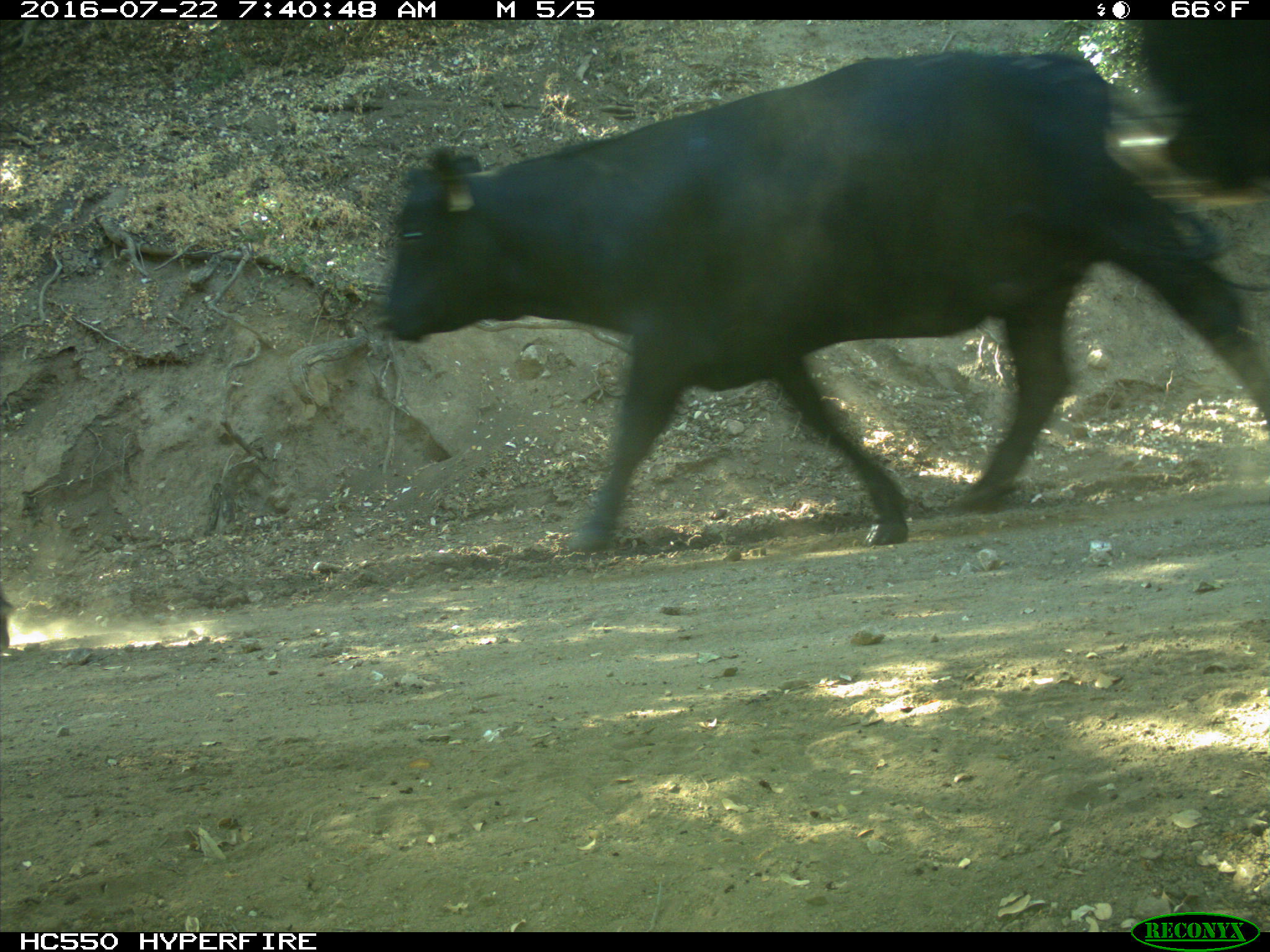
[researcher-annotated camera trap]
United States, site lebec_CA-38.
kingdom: Animalia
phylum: Chordata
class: Mammalia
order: Artiodactyla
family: Bovidae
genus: Bos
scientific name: Bos taurus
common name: domestic cow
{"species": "Bos taurus (domestic cow)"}